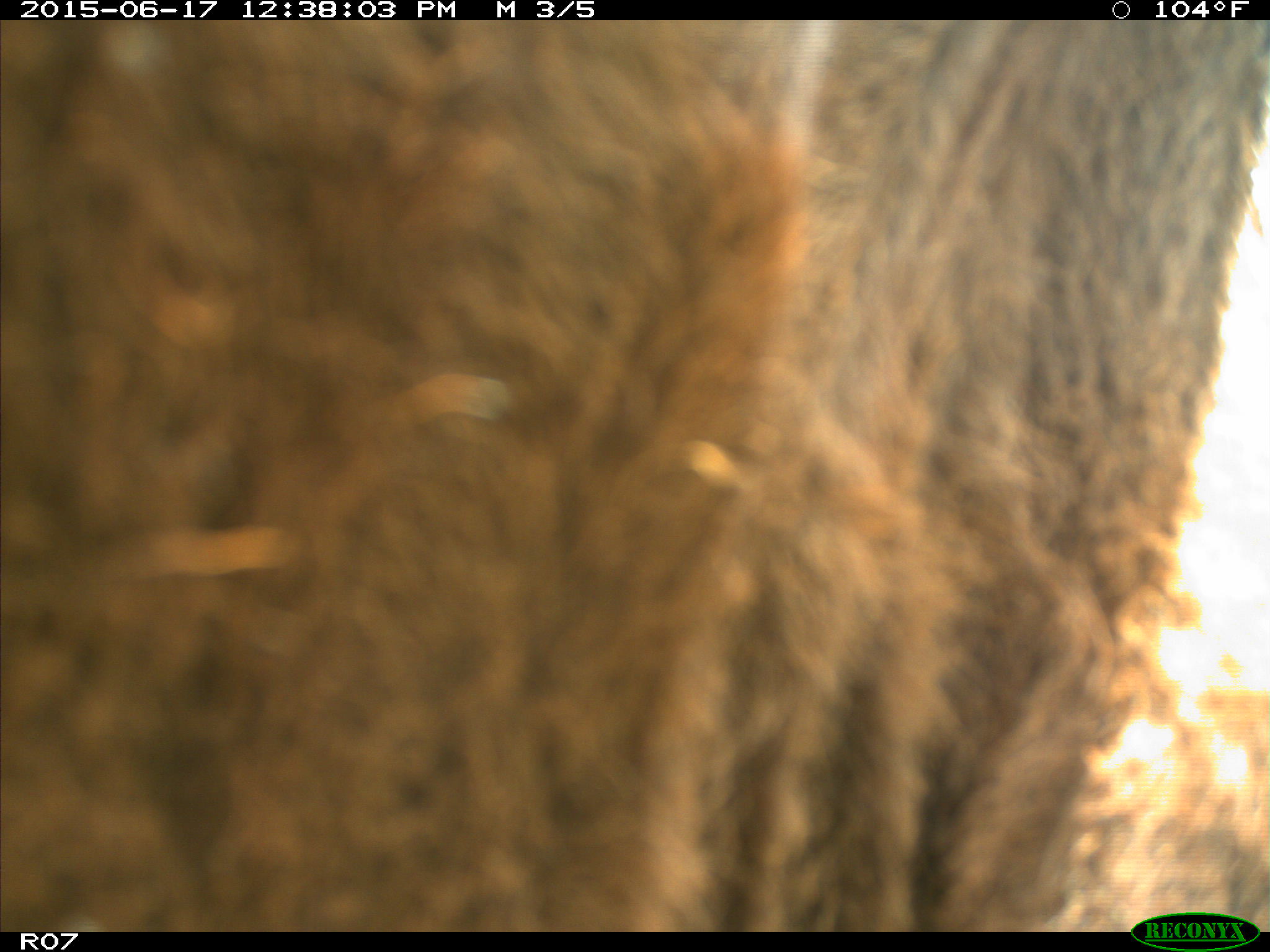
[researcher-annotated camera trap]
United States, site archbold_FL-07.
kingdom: Animalia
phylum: Chordata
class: Mammalia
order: Artiodactyla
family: Bovidae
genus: Bos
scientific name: Bos taurus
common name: domestic cow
Bos taurus (domestic cow).